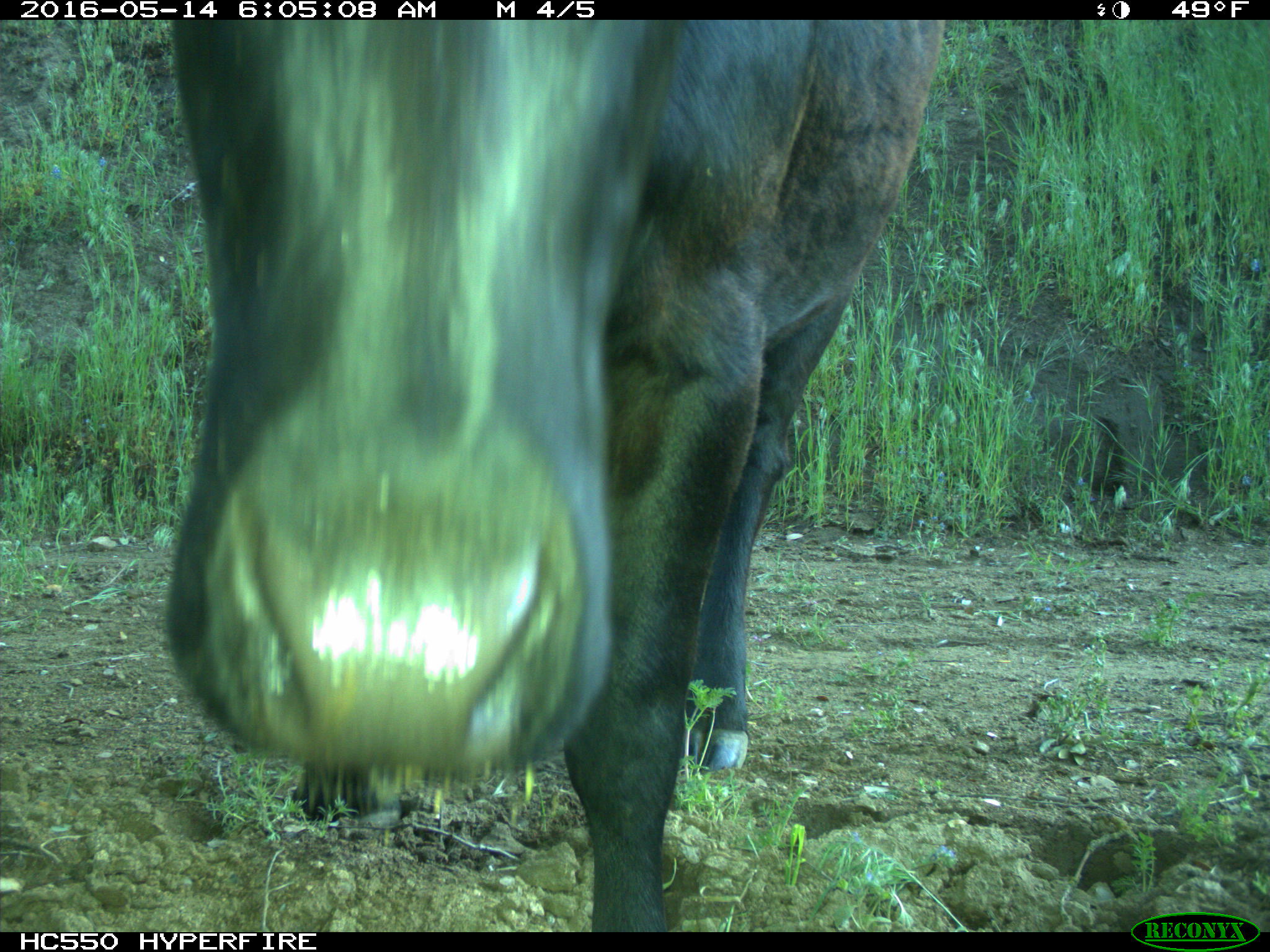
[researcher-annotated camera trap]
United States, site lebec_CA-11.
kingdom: Animalia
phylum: Chordata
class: Mammalia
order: Artiodactyla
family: Bovidae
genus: Bos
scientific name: Bos taurus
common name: domestic cow